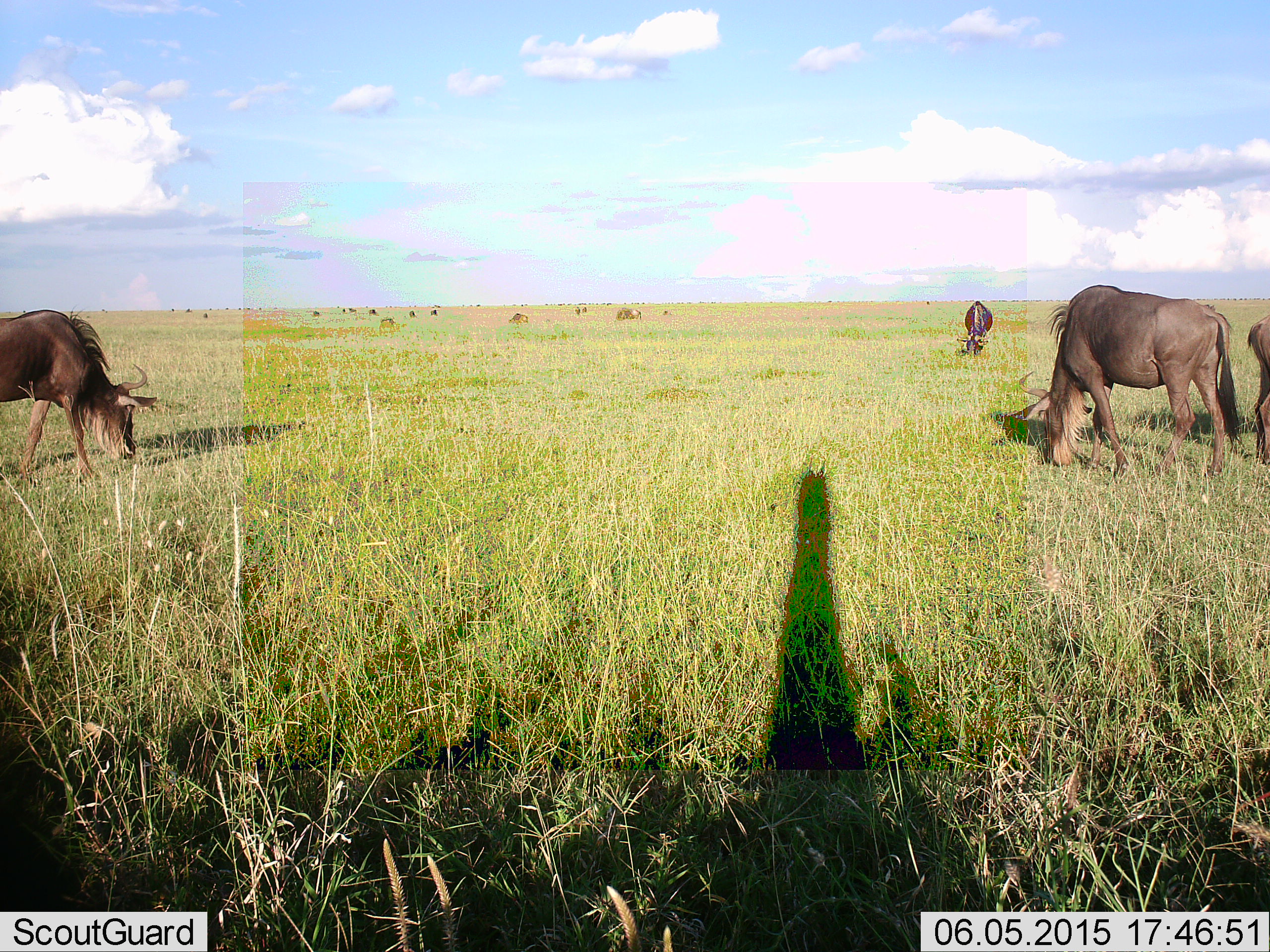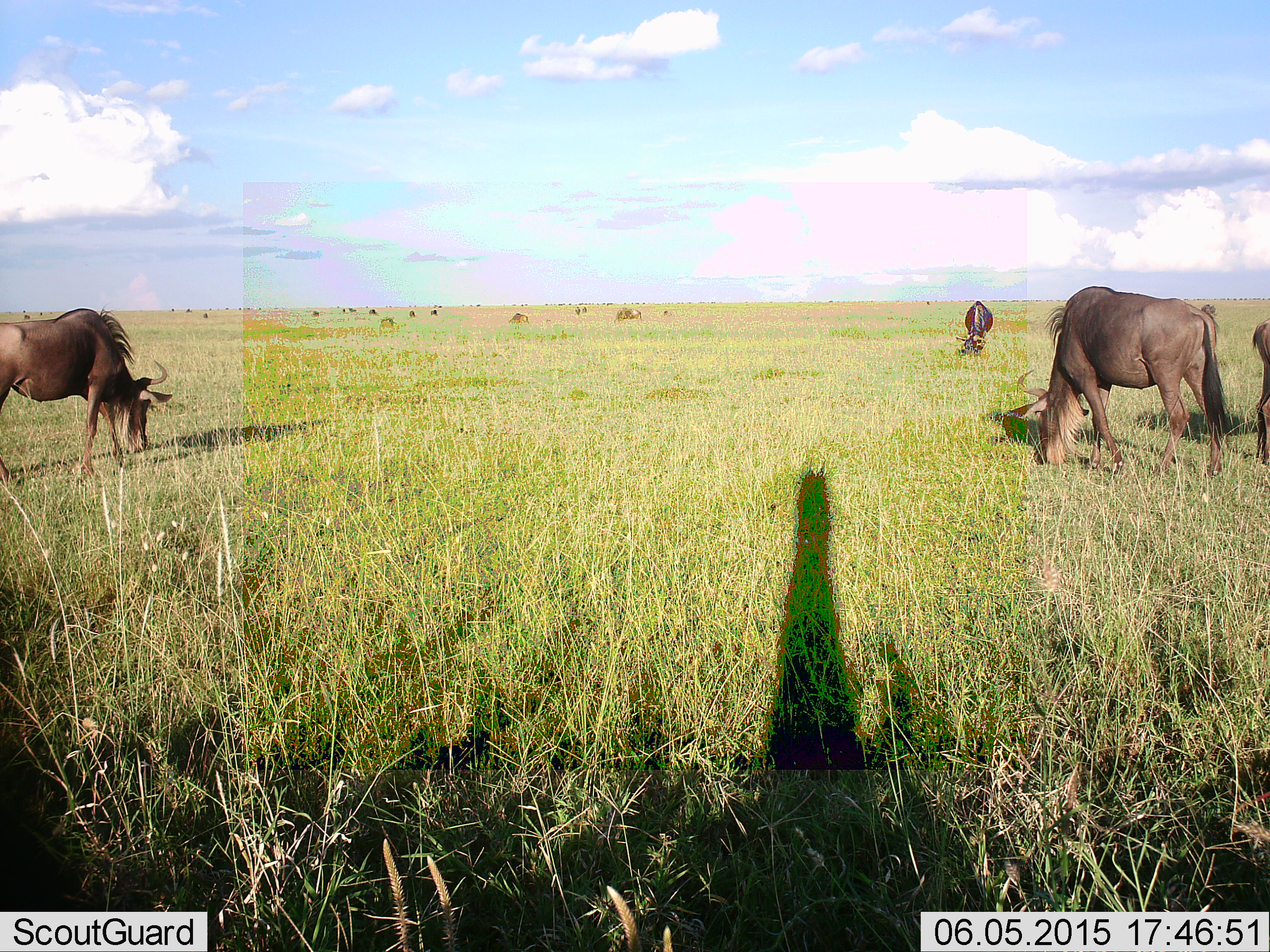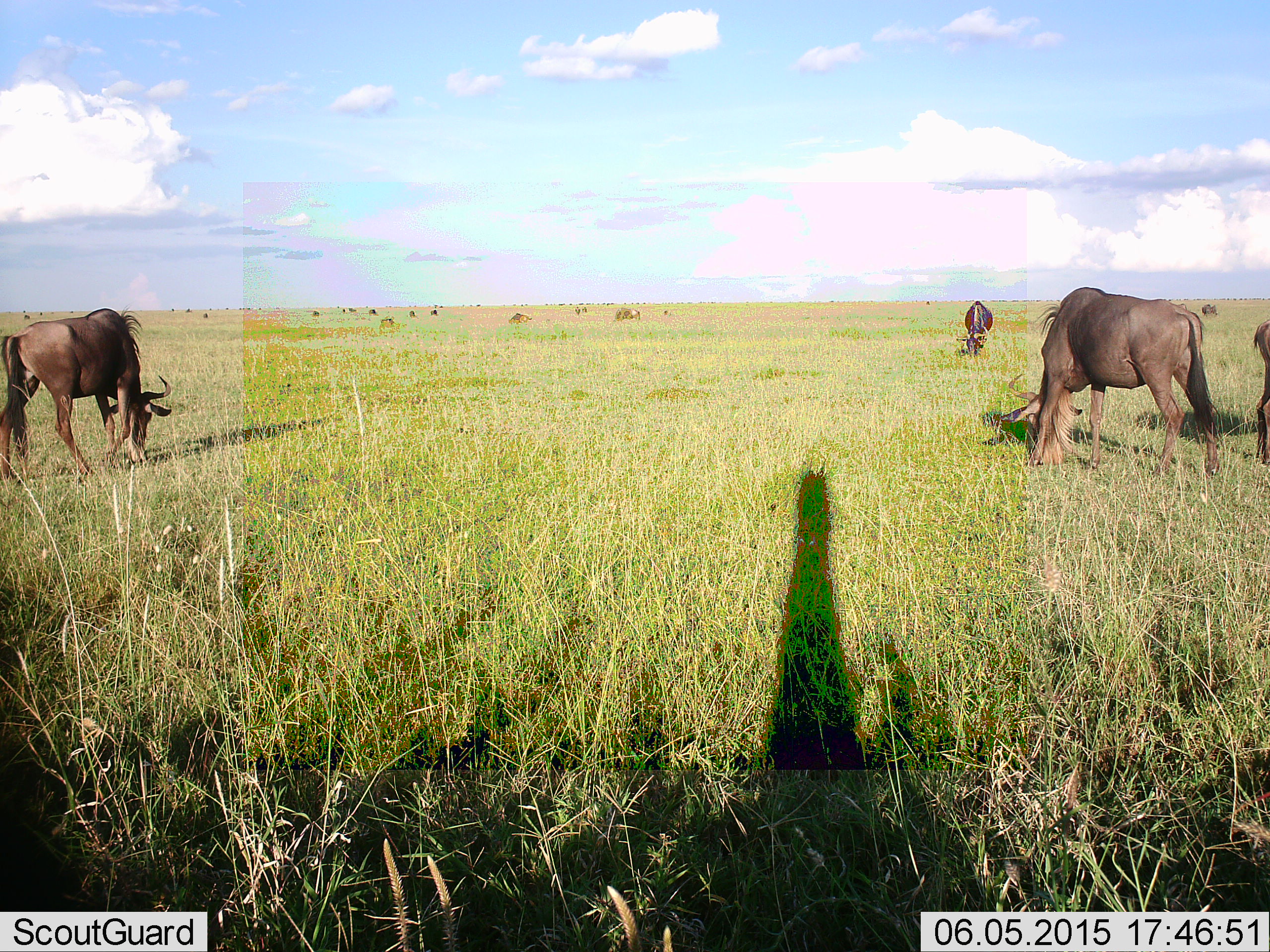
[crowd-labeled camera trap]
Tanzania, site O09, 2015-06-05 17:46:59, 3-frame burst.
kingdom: Animalia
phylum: Chordata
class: Mammalia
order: Artiodactyla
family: Bovidae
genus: Connochaetes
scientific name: Connochaetes taurinus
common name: blue wildebeest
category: wildebeest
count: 4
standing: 20%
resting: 0%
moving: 10%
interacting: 0%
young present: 0%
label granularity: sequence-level